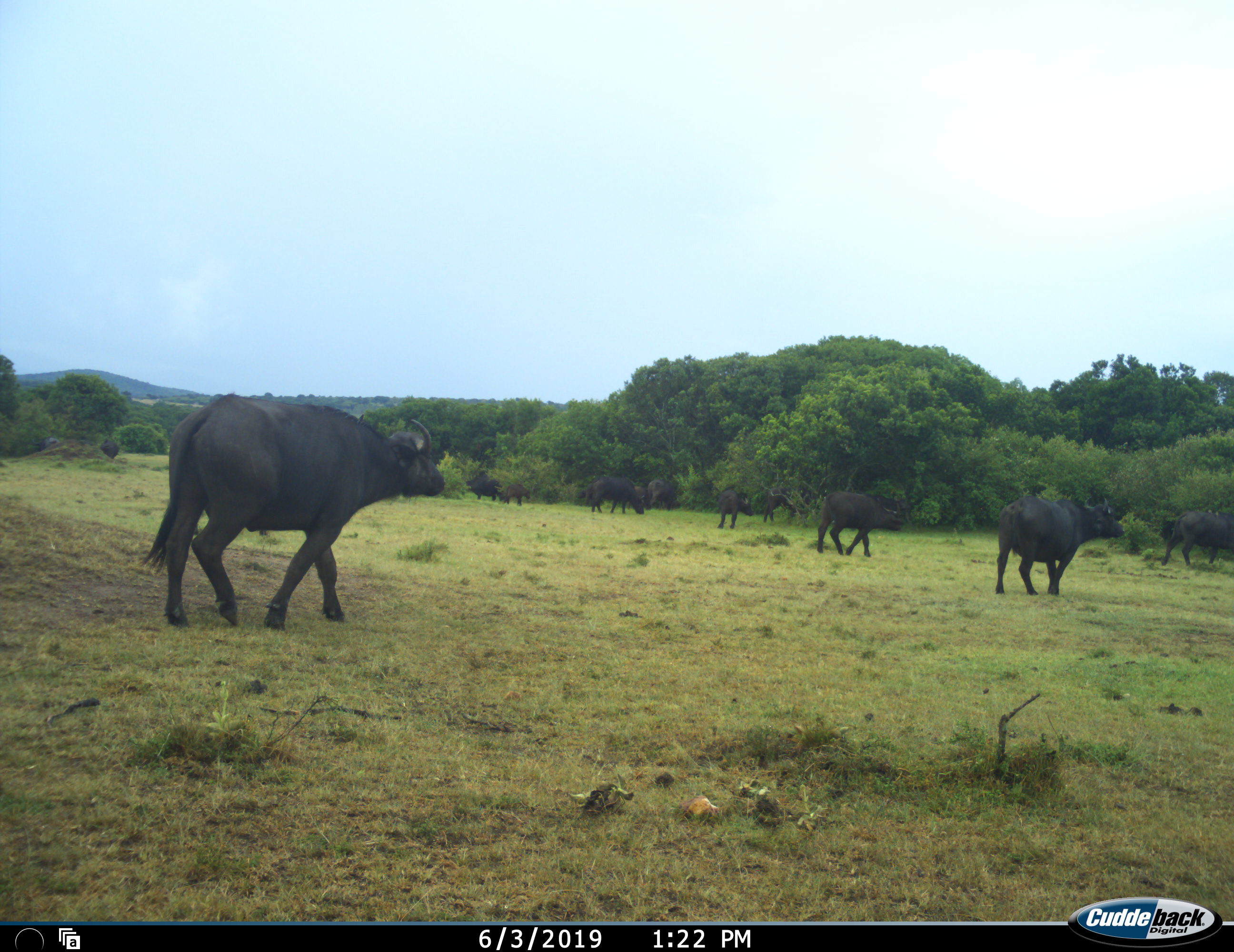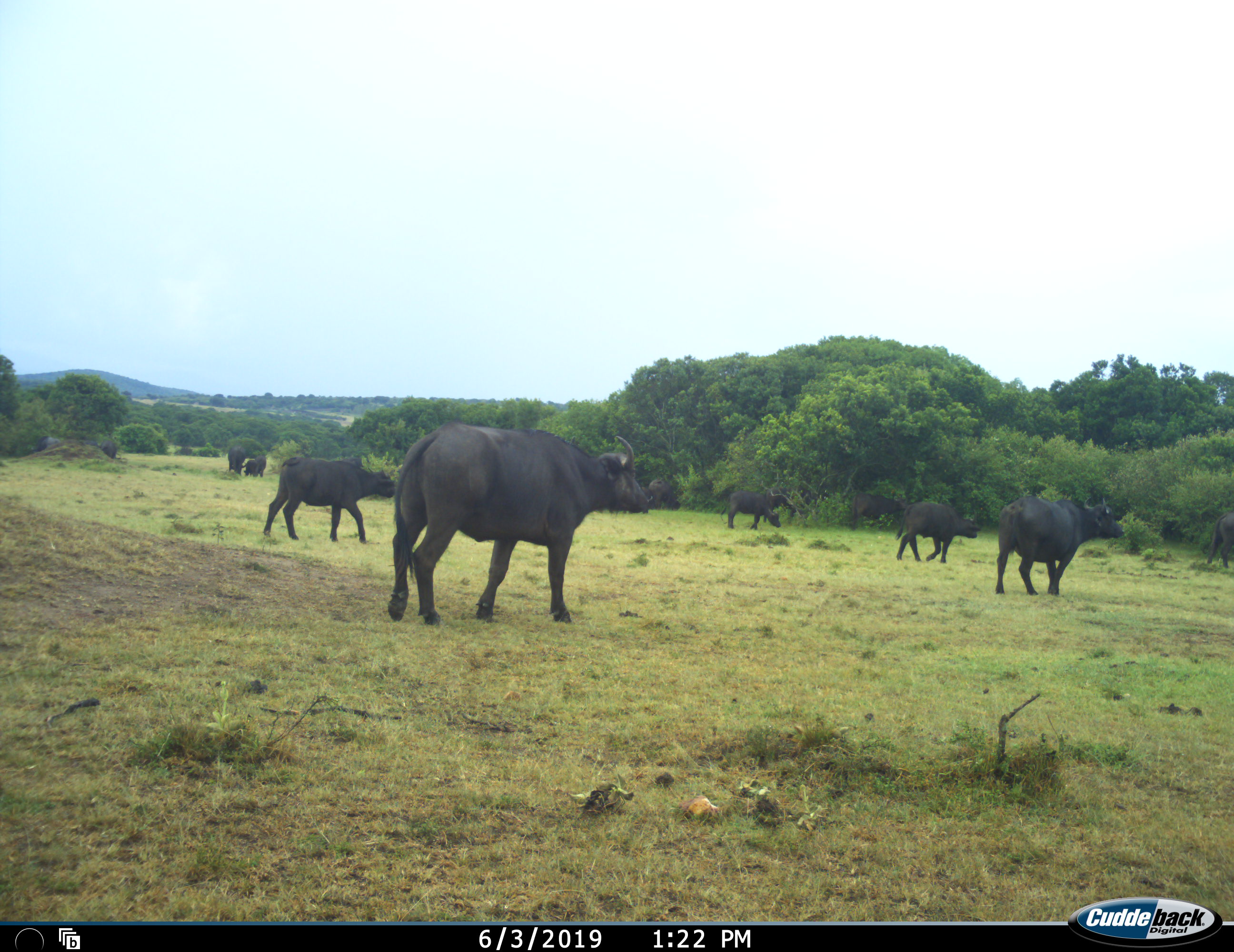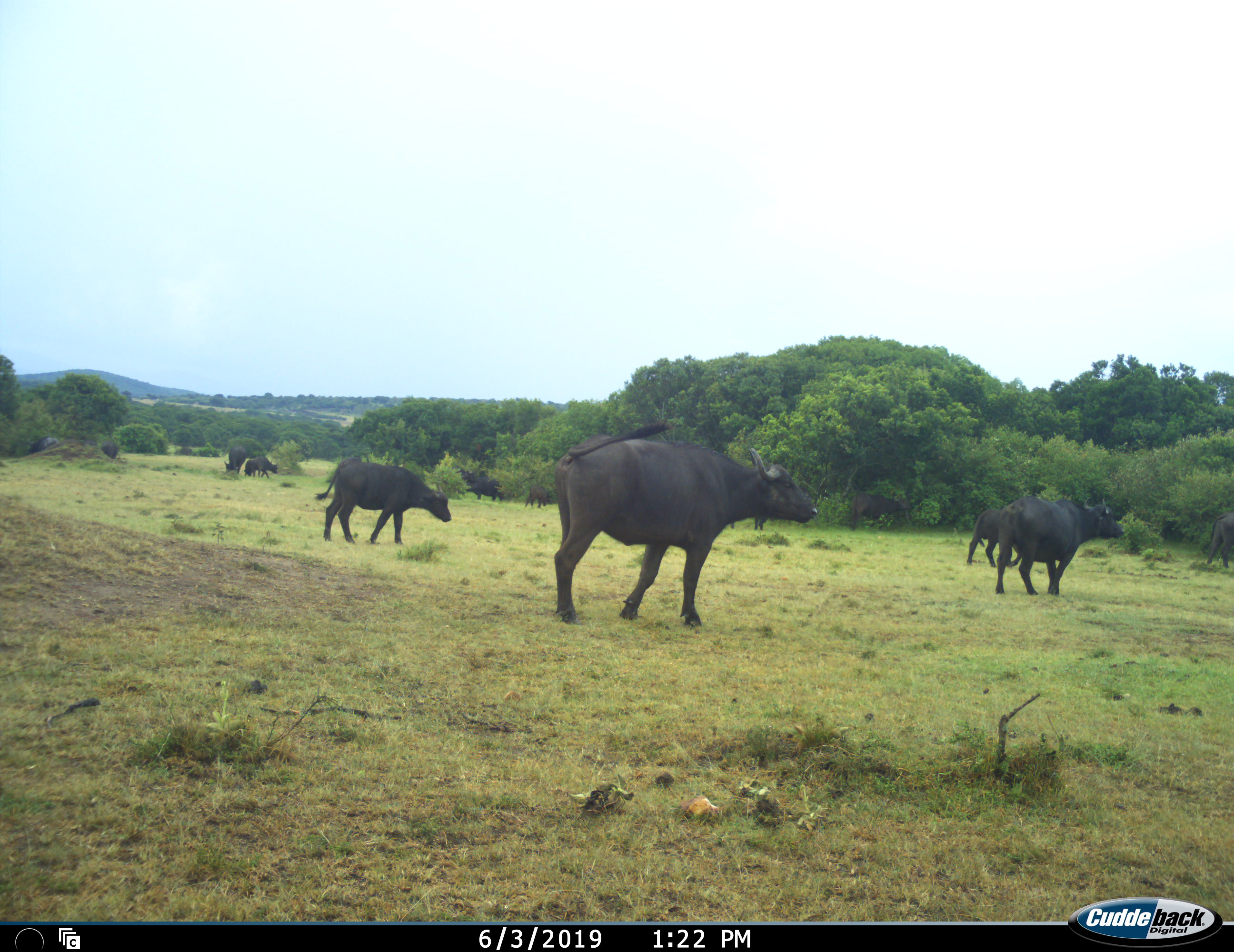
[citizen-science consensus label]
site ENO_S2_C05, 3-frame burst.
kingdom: Animalia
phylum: Chordata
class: Mammalia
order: Artiodactyla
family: Bovidae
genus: Syncerus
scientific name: Syncerus caffer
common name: african buffalo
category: buffalo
Buffalo (african buffalo) (Syncerus caffer), count 11-50. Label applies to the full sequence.